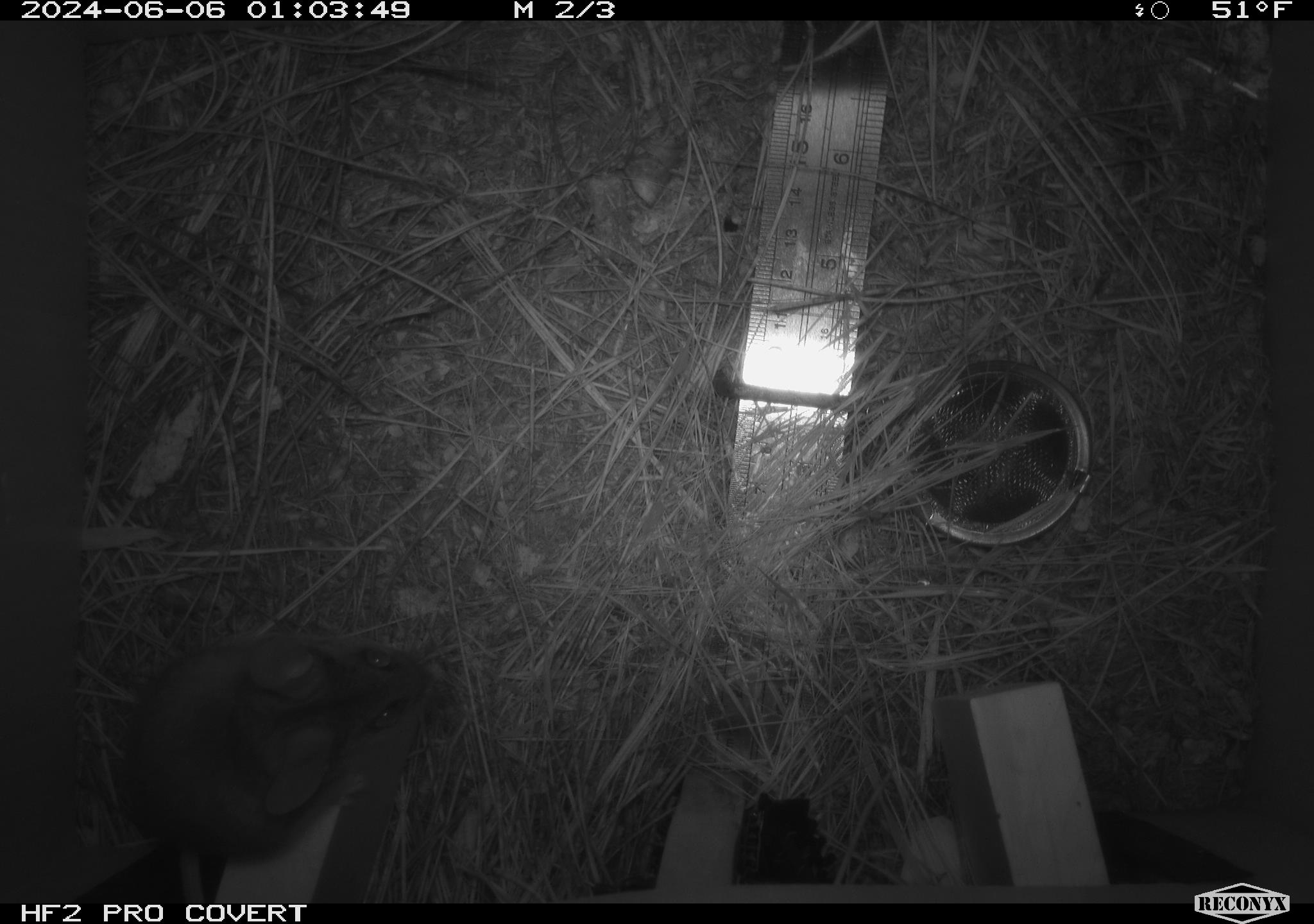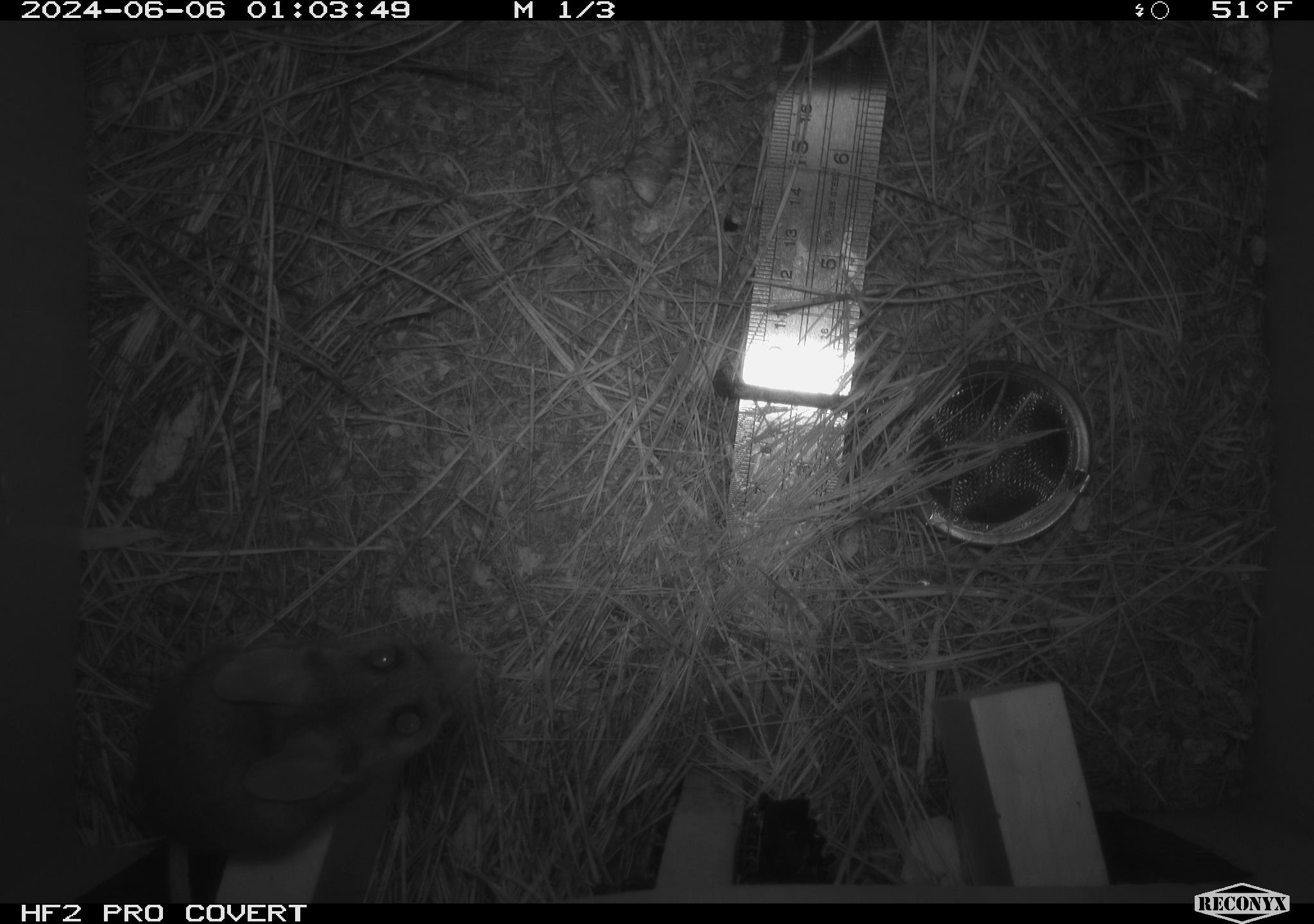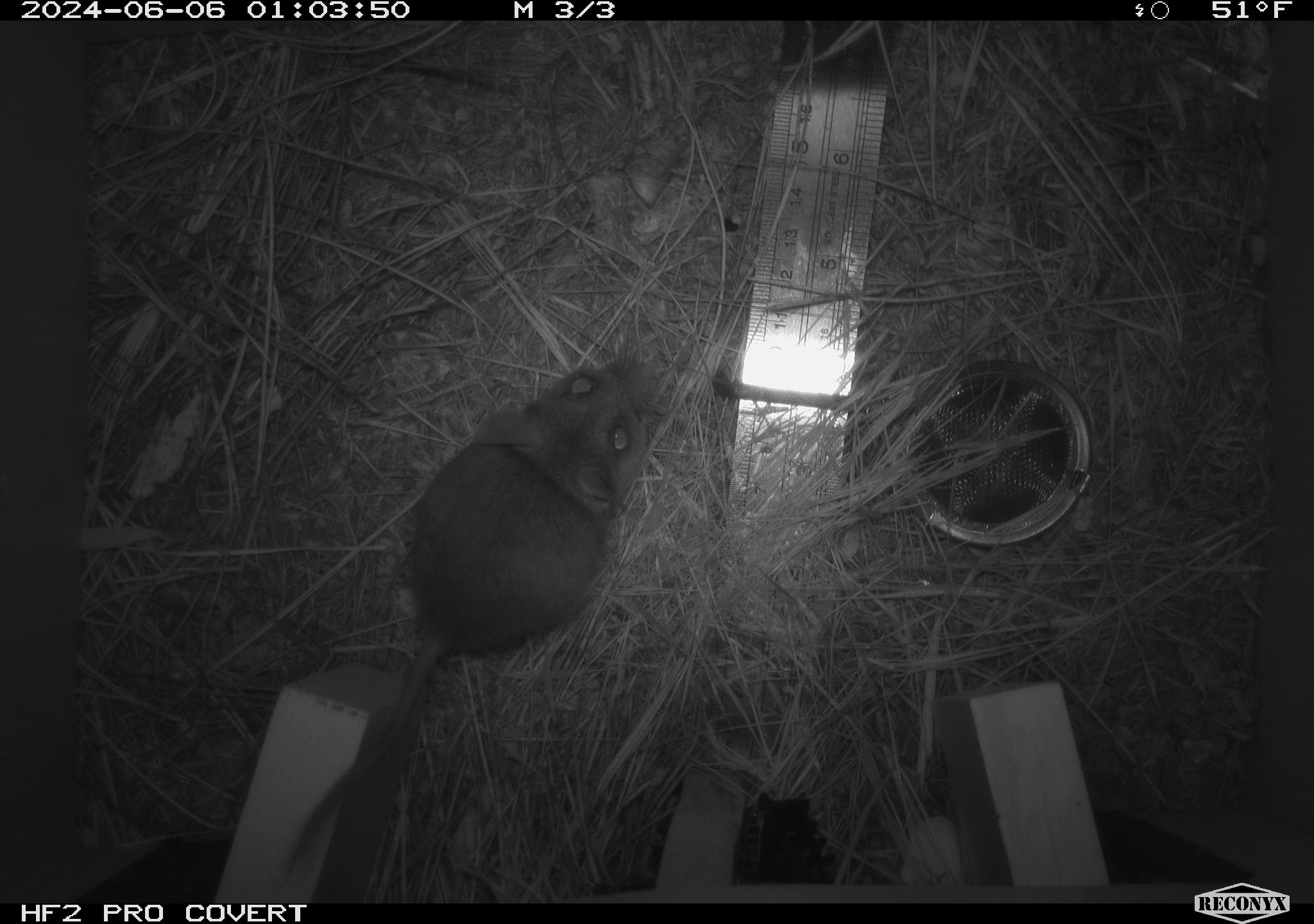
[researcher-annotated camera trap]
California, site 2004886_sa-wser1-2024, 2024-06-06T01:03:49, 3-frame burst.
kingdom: Animalia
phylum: Chordata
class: Mammalia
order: Rodentia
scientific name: Rodentia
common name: mouse species